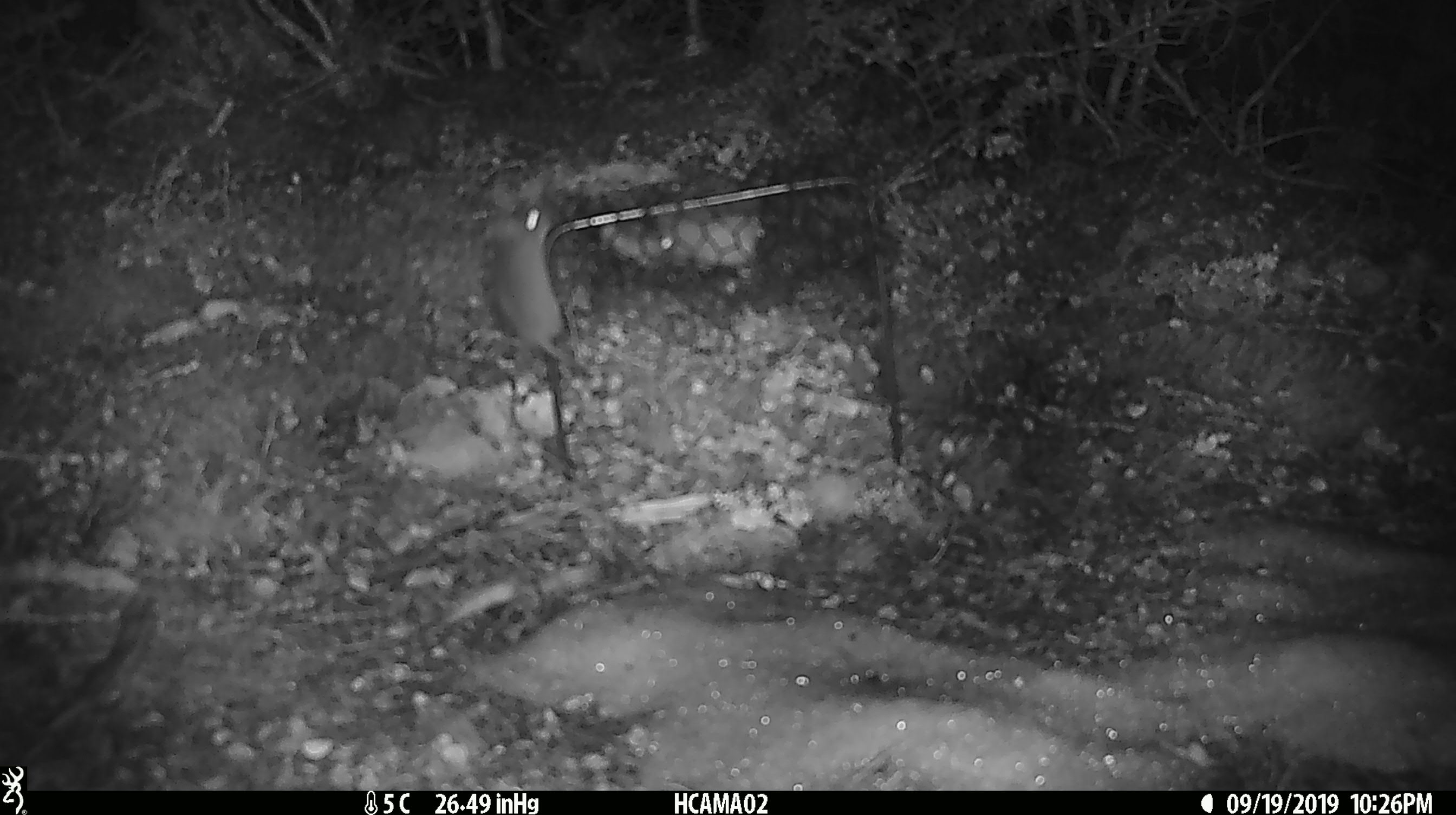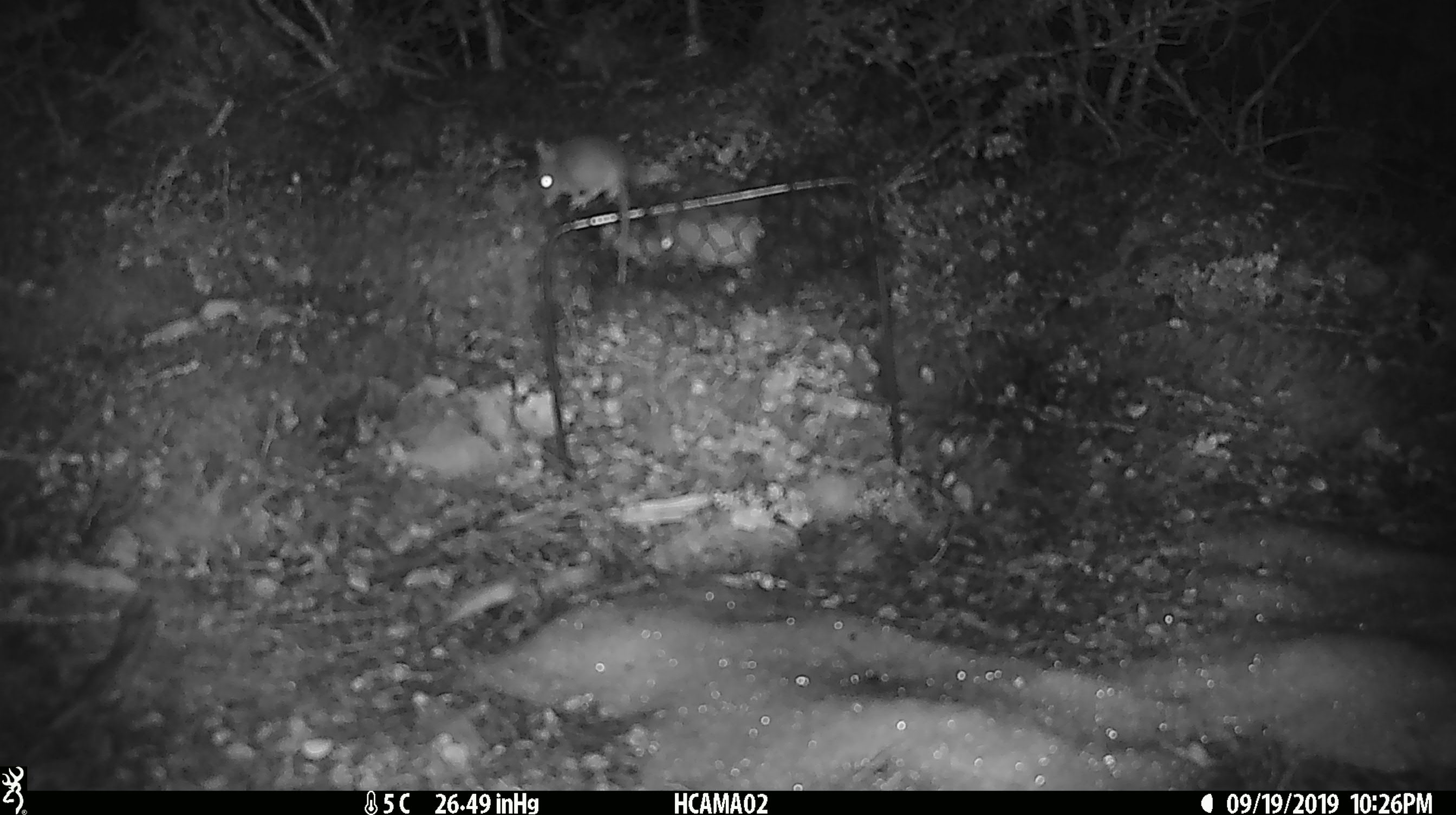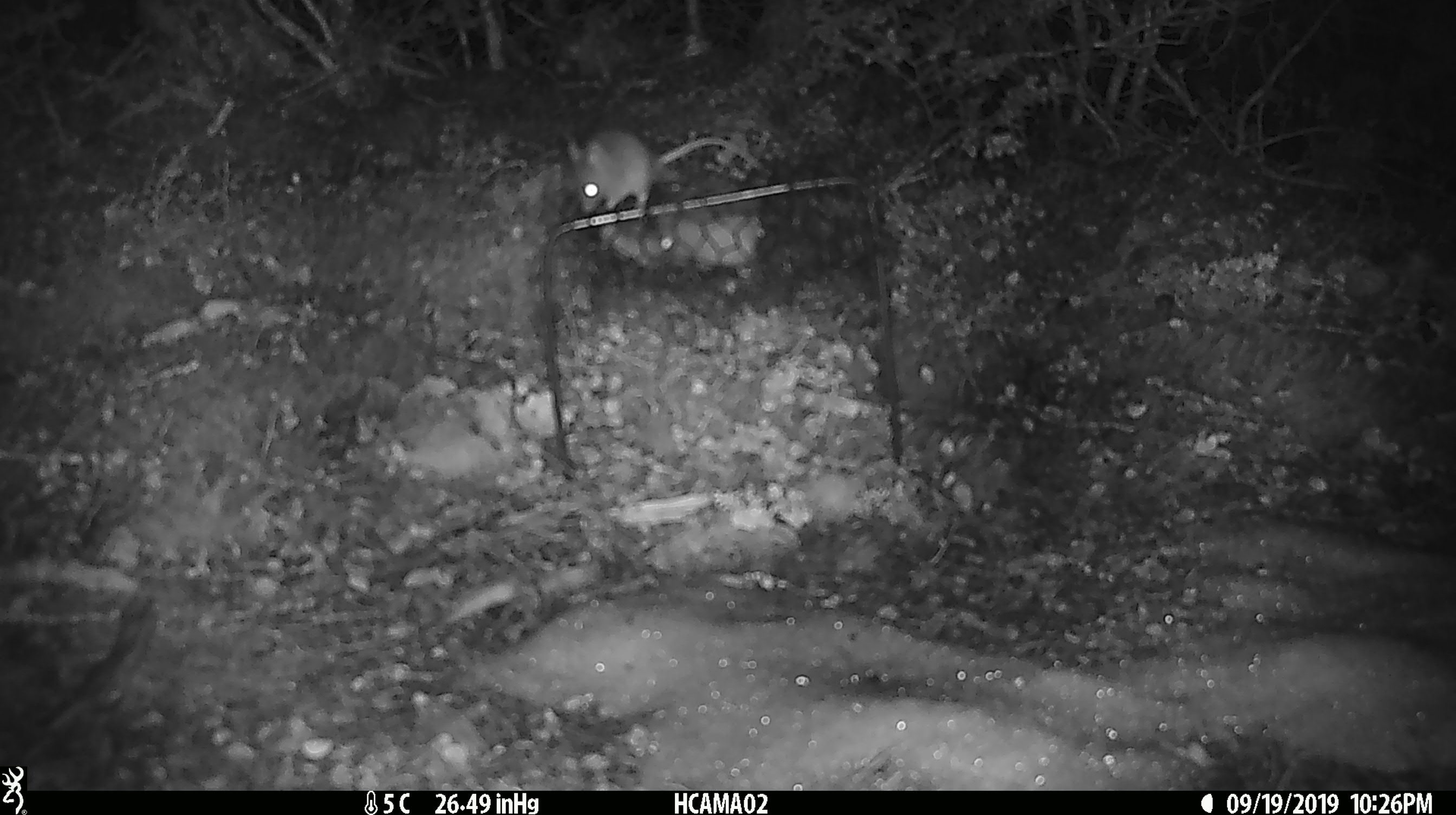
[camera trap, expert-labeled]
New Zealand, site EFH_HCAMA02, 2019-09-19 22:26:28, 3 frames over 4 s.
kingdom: Animalia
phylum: Chordata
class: Mammalia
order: Rodentia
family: Muridae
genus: Mus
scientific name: Mus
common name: mouse